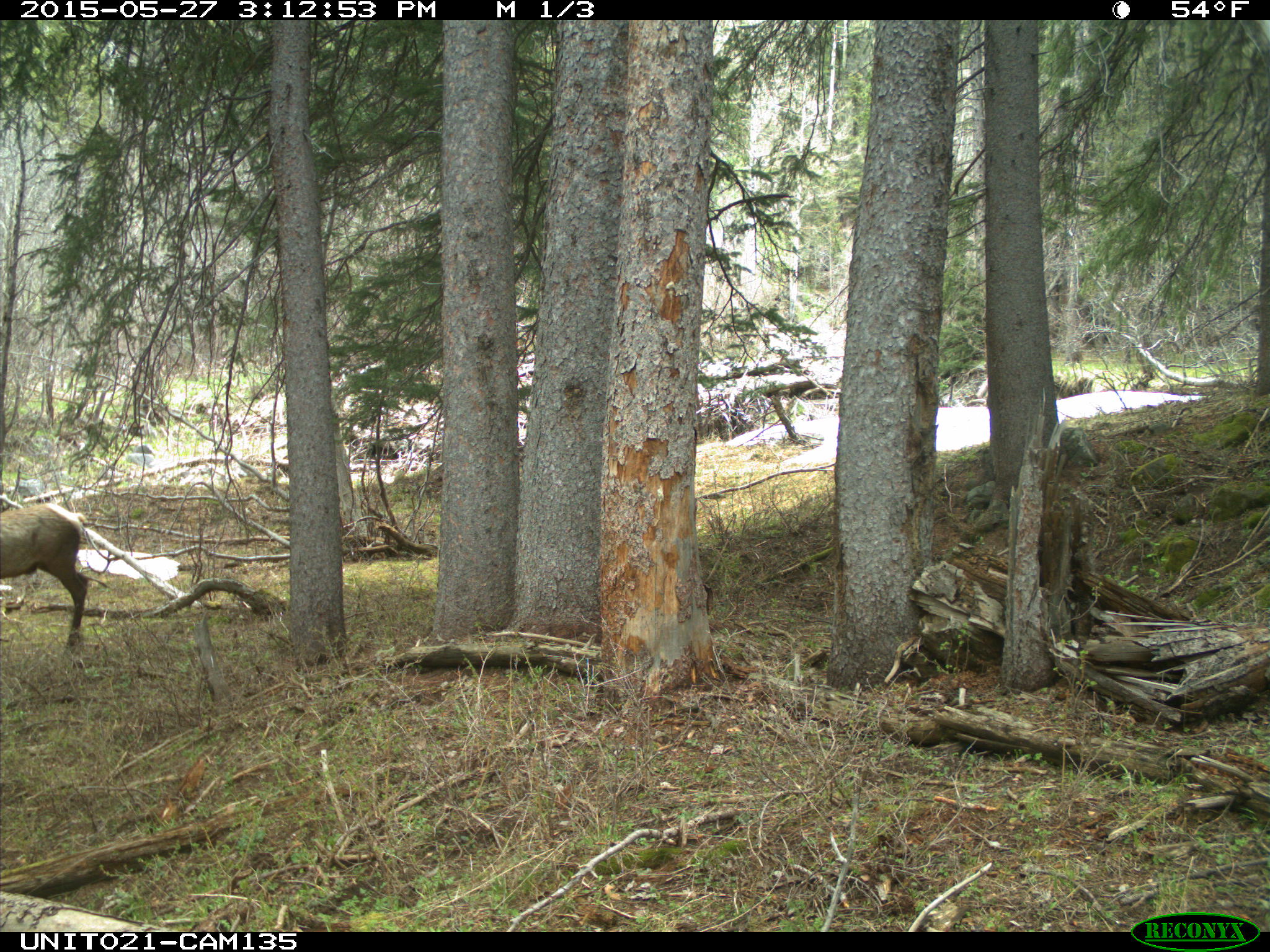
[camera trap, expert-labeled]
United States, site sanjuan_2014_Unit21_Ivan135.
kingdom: Animalia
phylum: Chordata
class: Mammalia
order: Artiodactyla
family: Cervidae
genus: Cervus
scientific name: Cervus elaphus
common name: red deer